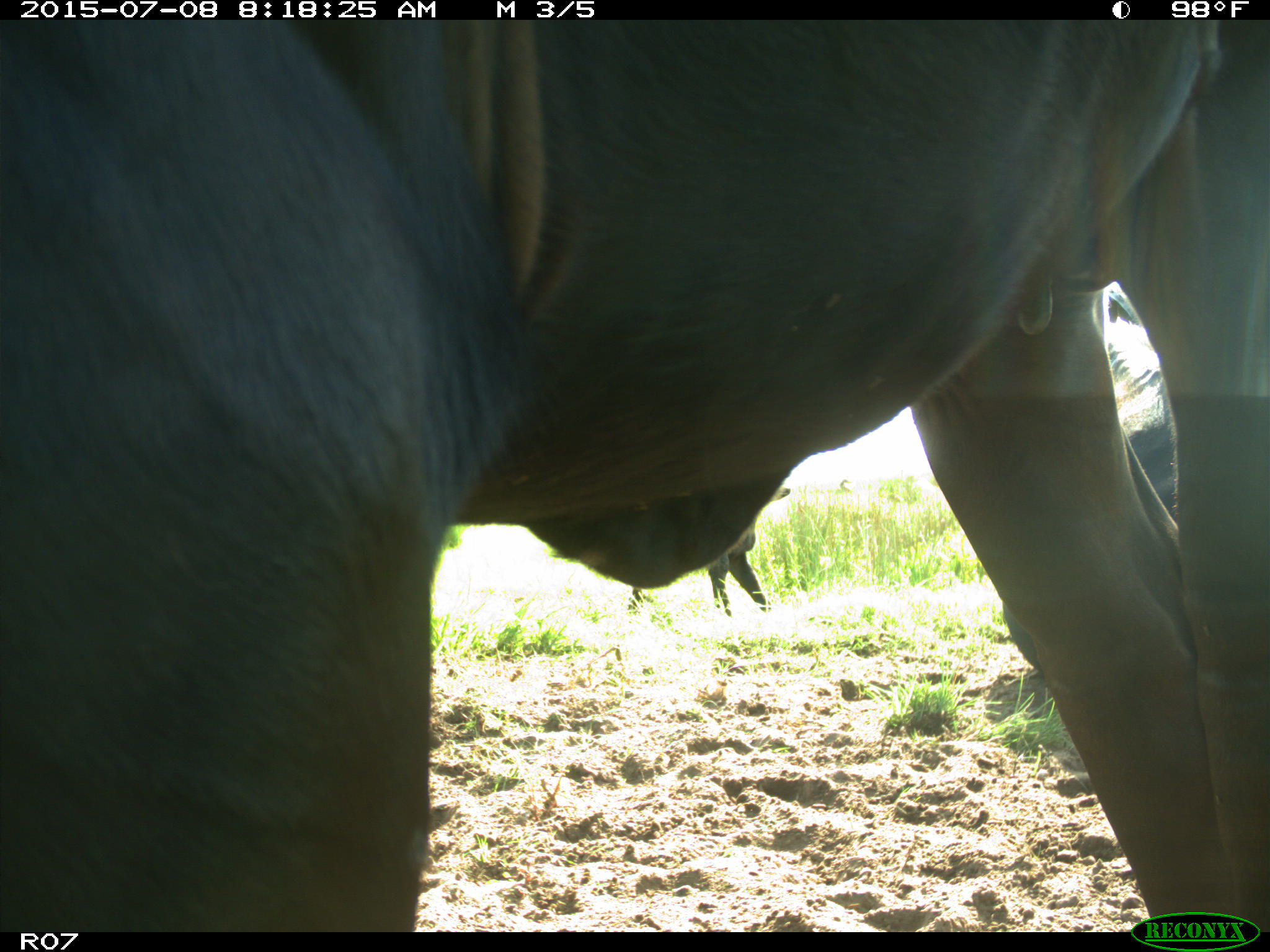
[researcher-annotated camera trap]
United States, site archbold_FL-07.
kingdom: Animalia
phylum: Chordata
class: Mammalia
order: Artiodactyla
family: Bovidae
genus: Bos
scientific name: Bos taurus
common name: domestic cow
Bos taurus (domestic cow).